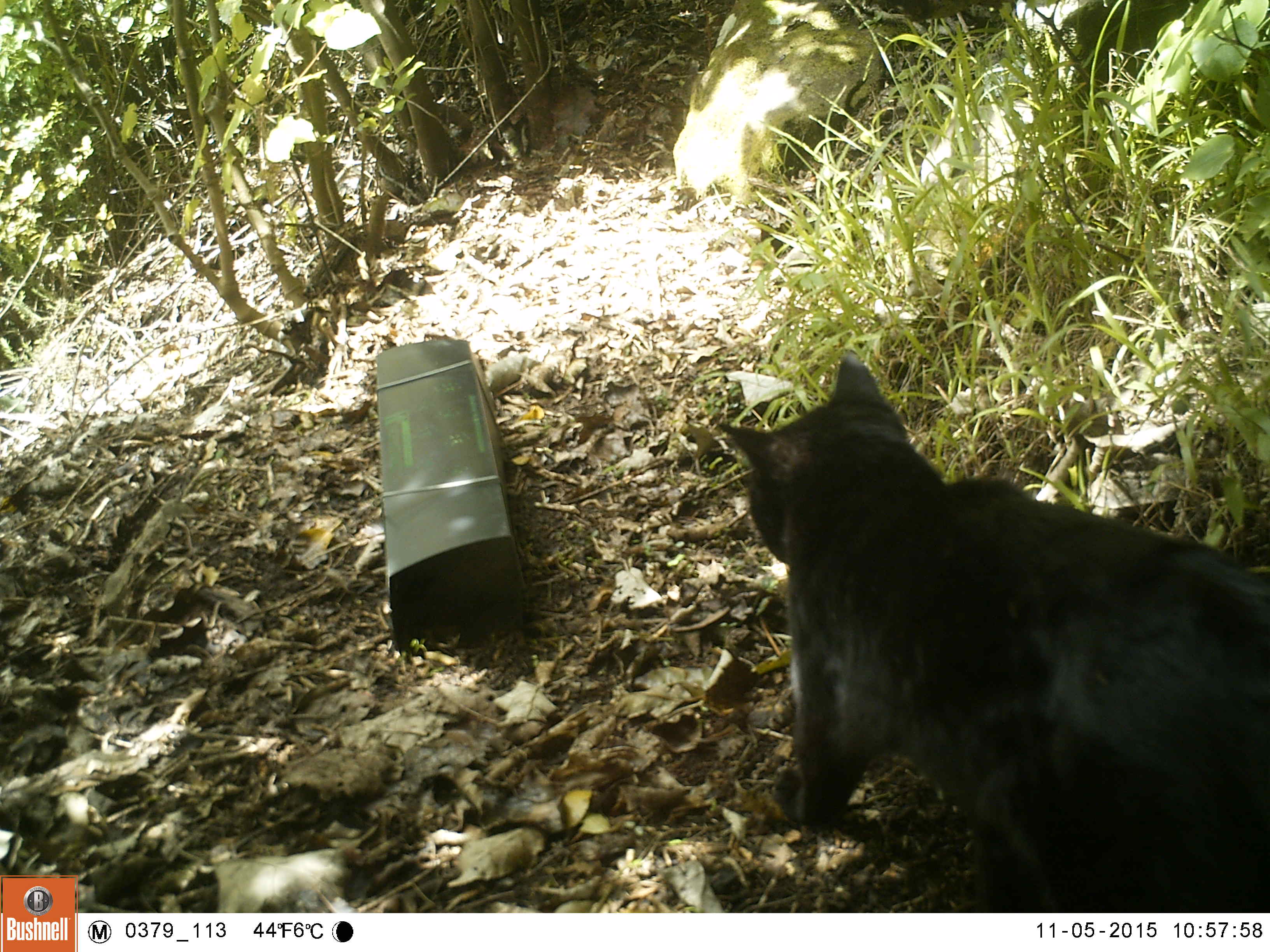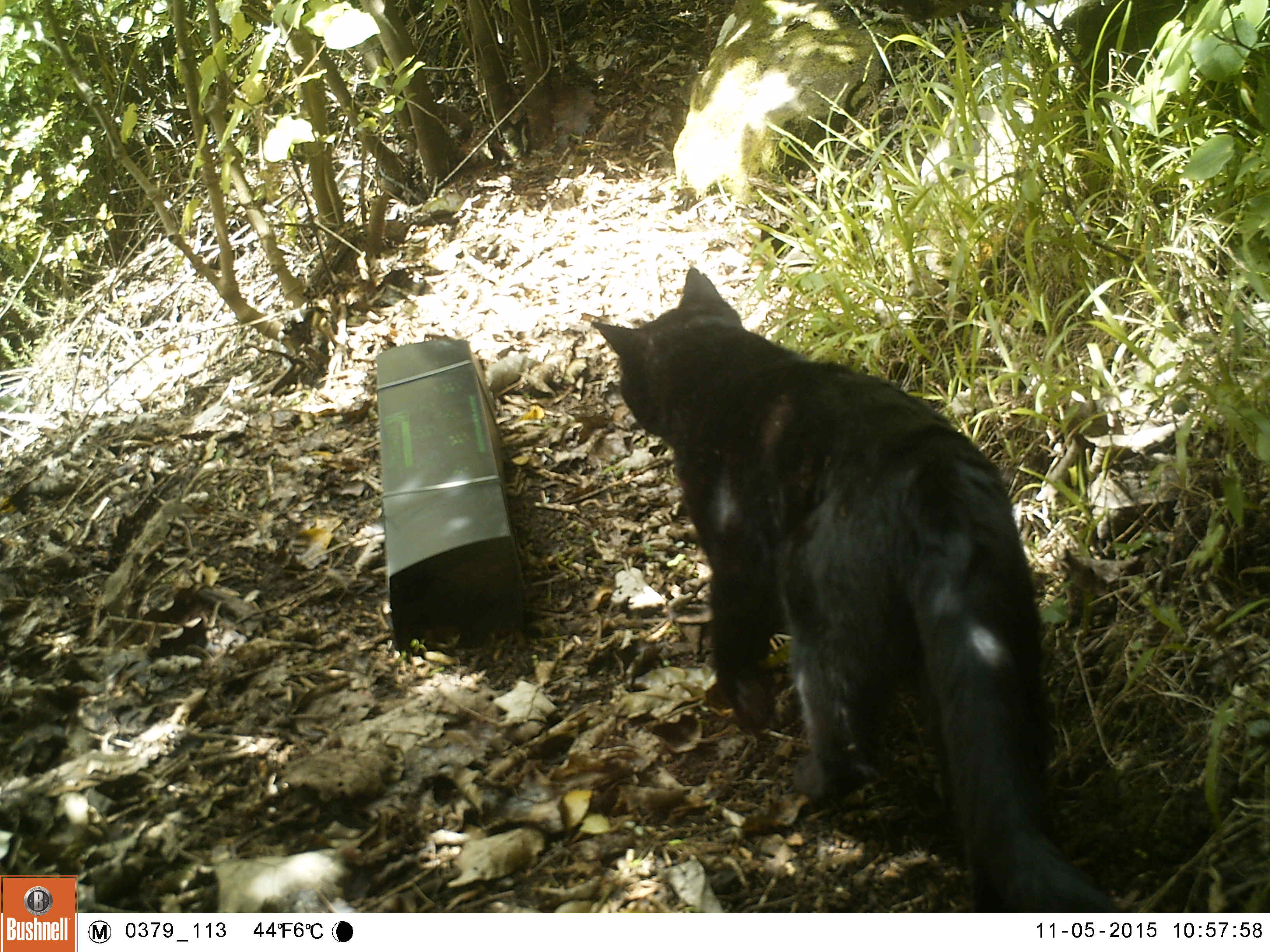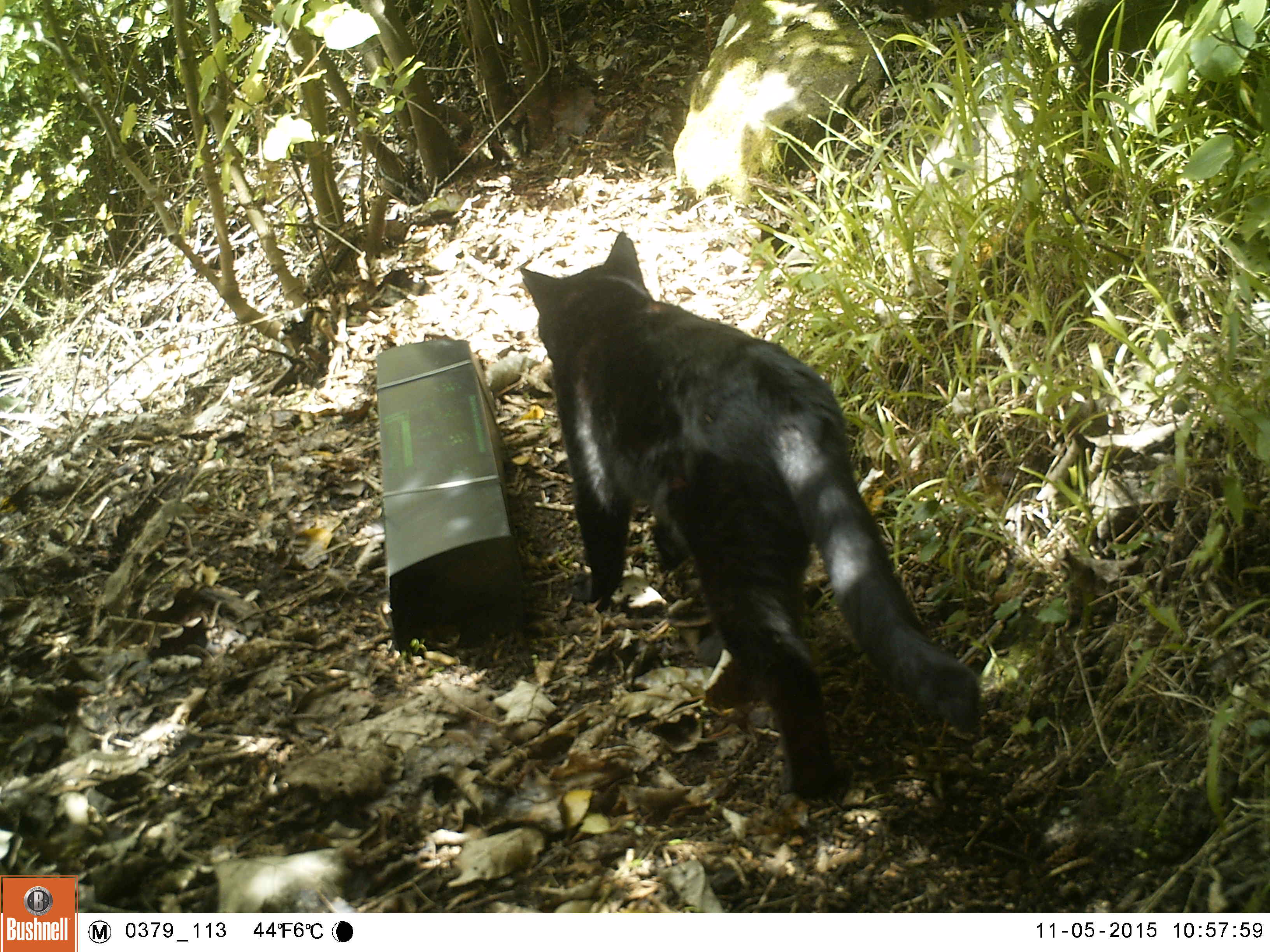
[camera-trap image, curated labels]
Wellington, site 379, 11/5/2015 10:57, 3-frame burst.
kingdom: Animalia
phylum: Chordata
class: Mammalia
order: Carnivora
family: Felidae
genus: Felis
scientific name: Felis catus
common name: cat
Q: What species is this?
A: Cat (Felis catus).